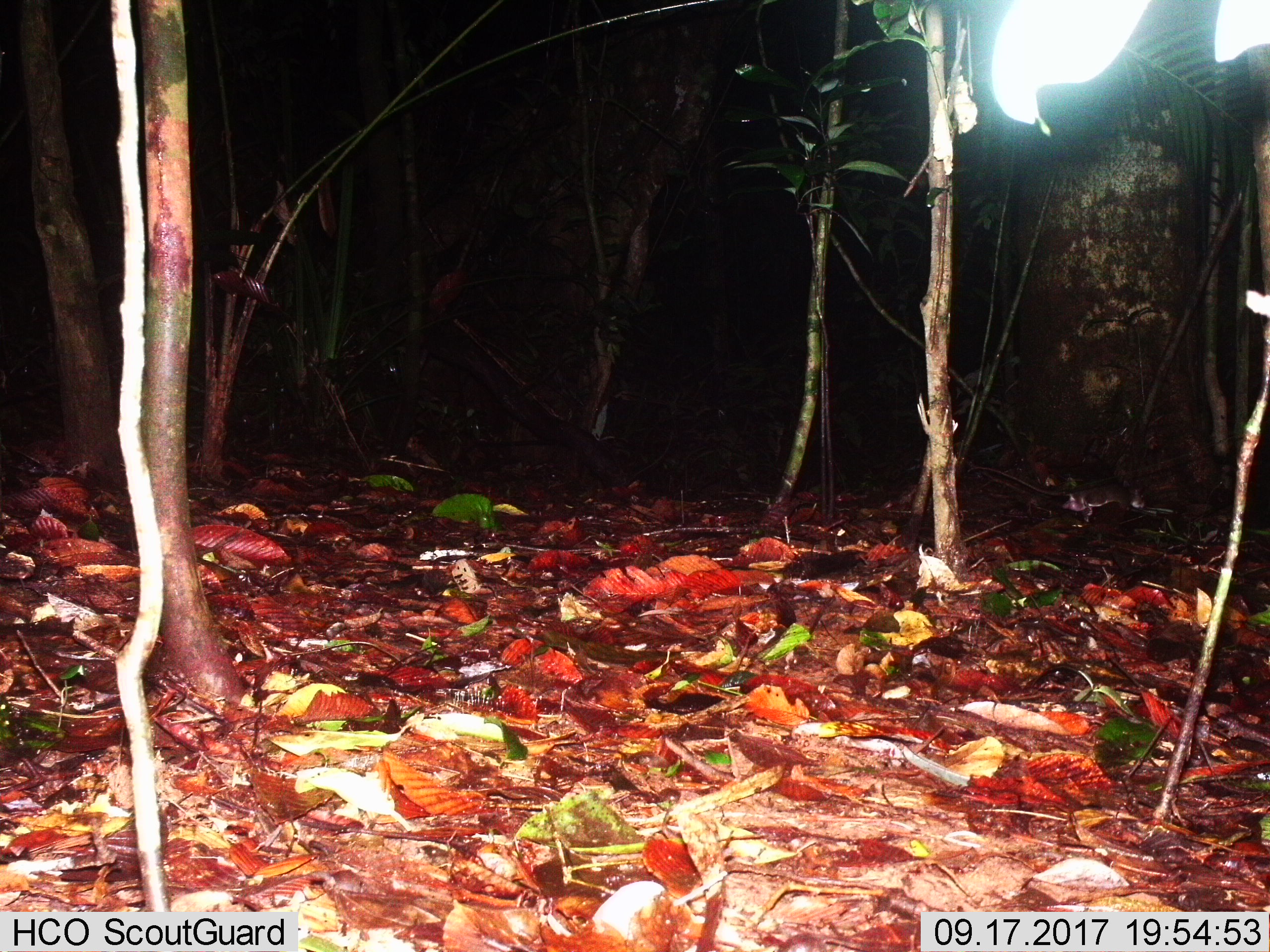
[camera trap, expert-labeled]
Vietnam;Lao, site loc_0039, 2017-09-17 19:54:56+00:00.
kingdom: Animalia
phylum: Chordata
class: Mammalia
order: Rodentia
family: Muridae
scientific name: Muridae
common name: old-world mice and rats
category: unidentified murid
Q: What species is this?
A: Unidentified murid (old-world mice and rats) (Muridae).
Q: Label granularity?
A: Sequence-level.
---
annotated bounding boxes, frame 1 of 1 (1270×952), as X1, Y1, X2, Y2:
unidentified murid: 967, 466, 1145, 522